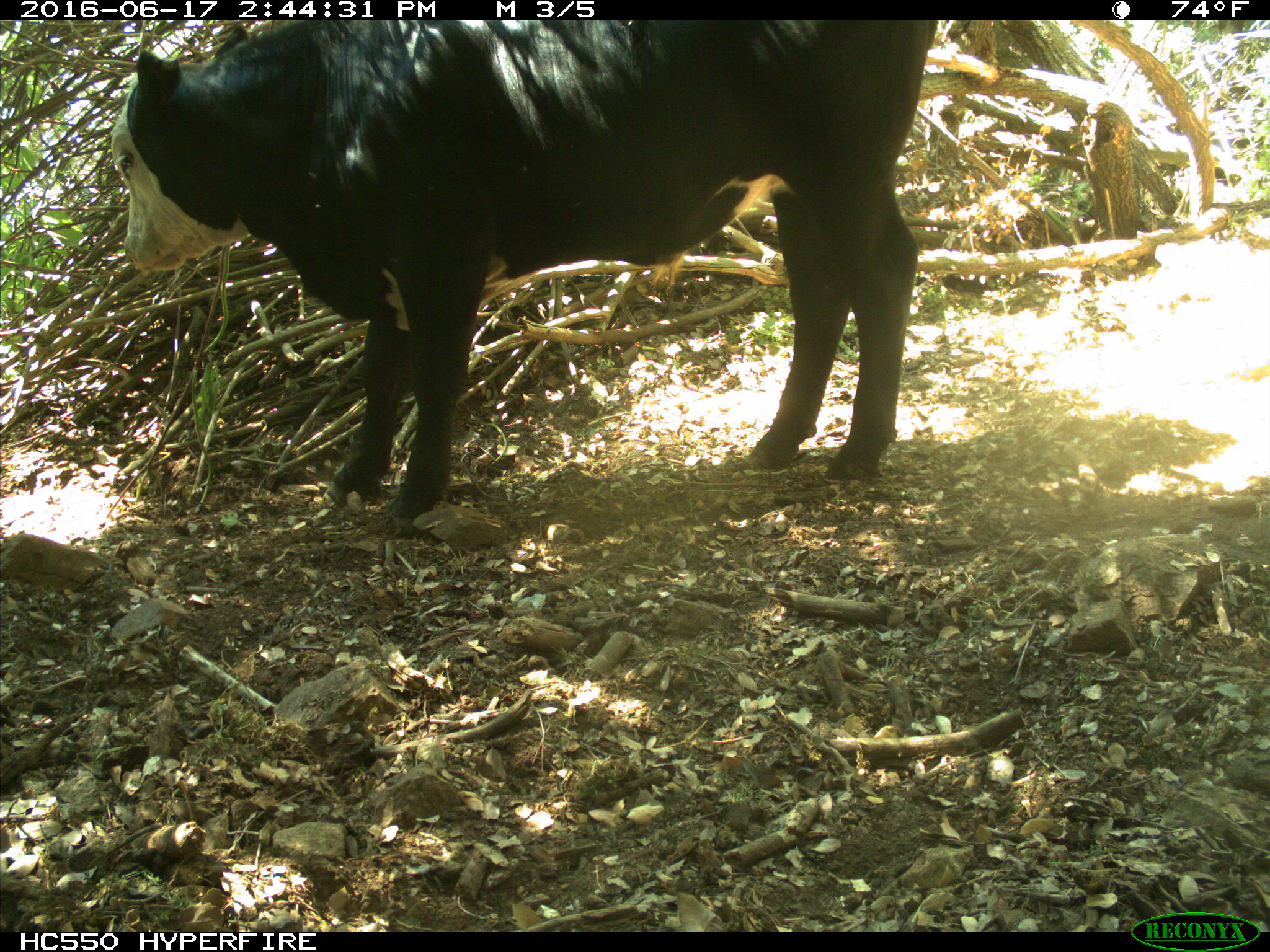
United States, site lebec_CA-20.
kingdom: Animalia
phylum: Chordata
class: Mammalia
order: Artiodactyla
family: Bovidae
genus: Bos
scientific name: Bos taurus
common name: domestic cow